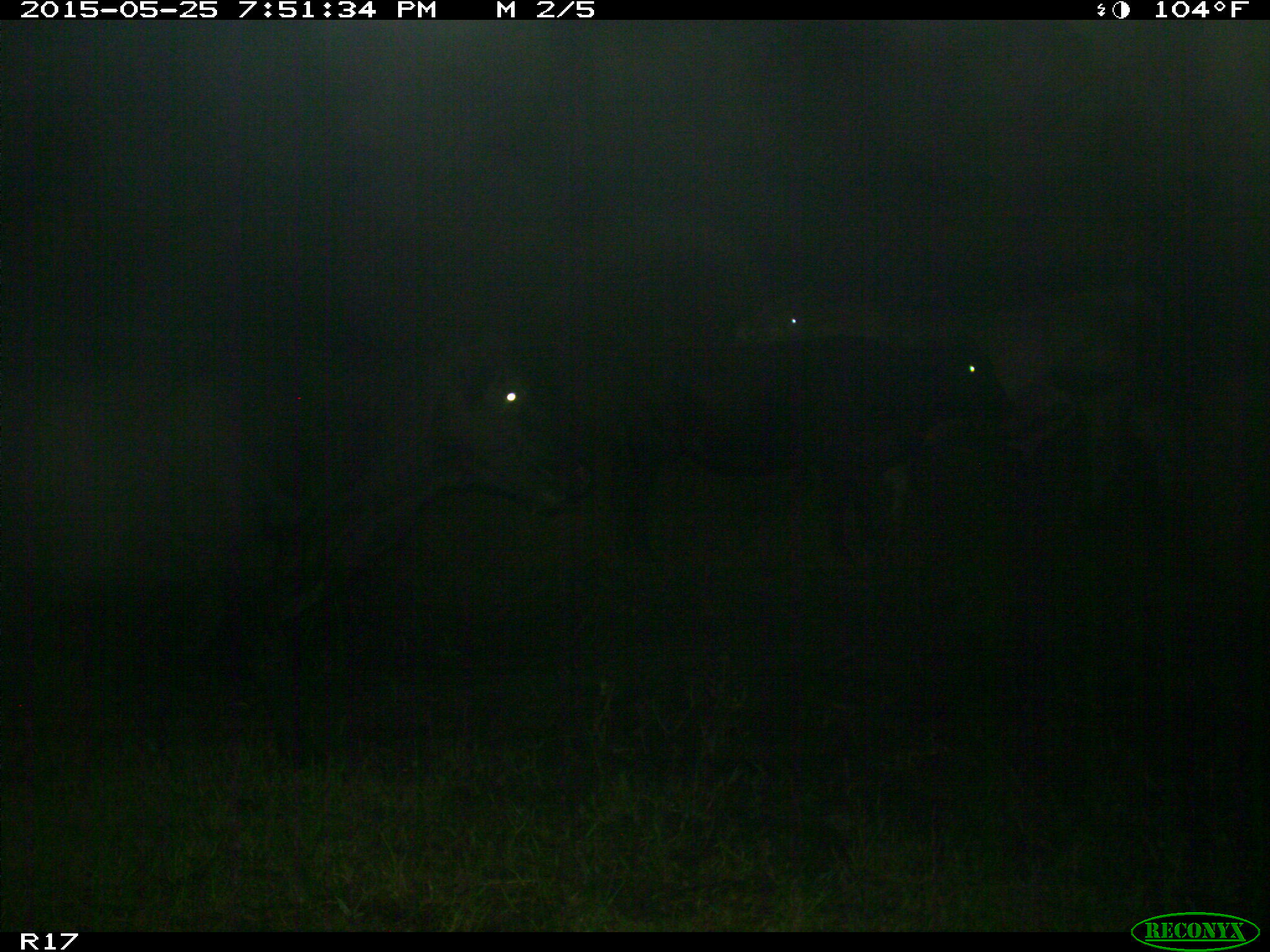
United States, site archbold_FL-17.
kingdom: Animalia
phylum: Chordata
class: Mammalia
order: Artiodactyla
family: Bovidae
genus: Bos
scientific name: Bos taurus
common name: domestic cow